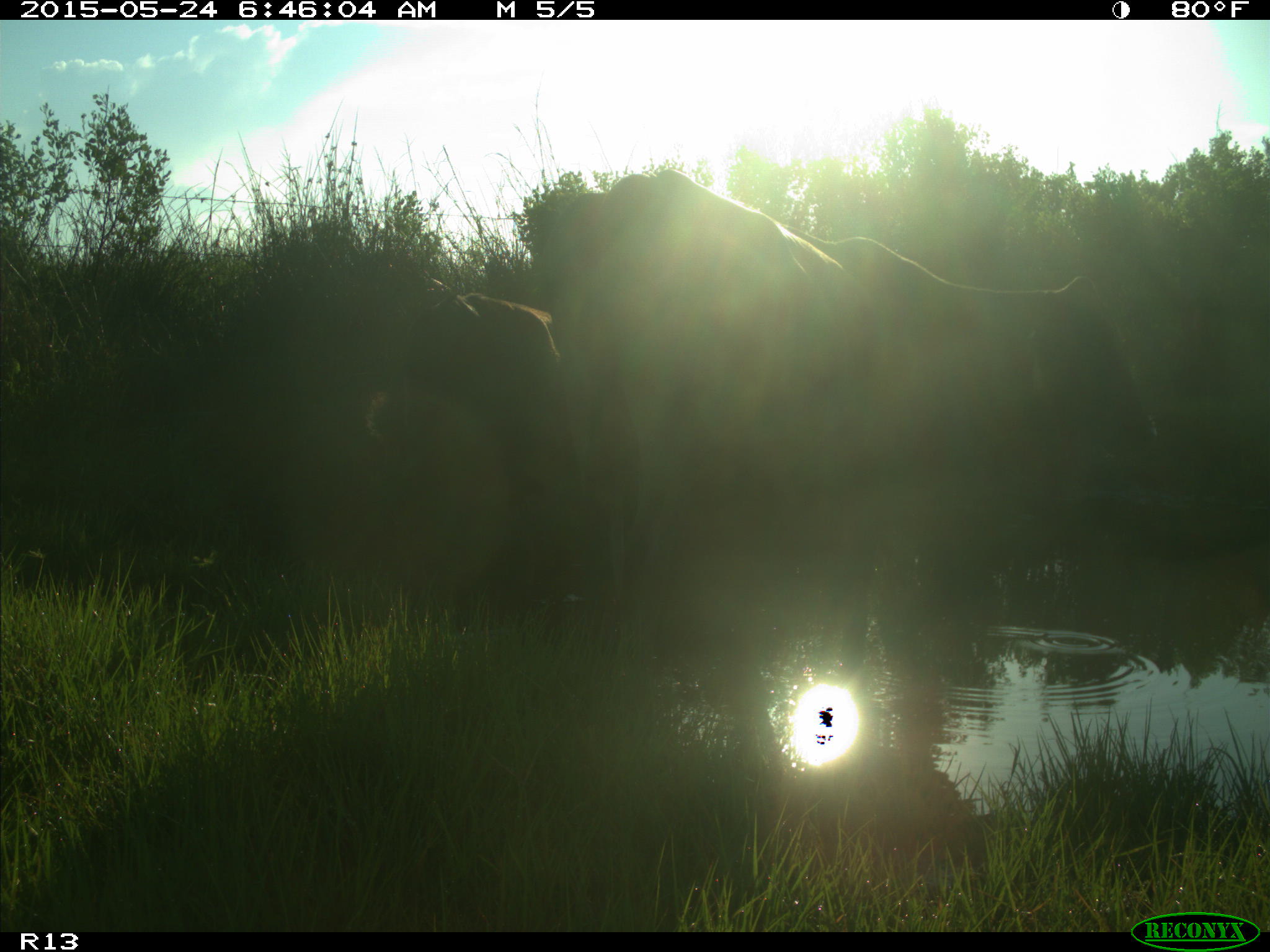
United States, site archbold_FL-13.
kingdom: Animalia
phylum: Chordata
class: Mammalia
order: Artiodactyla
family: Bovidae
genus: Bos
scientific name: Bos taurus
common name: domestic cow